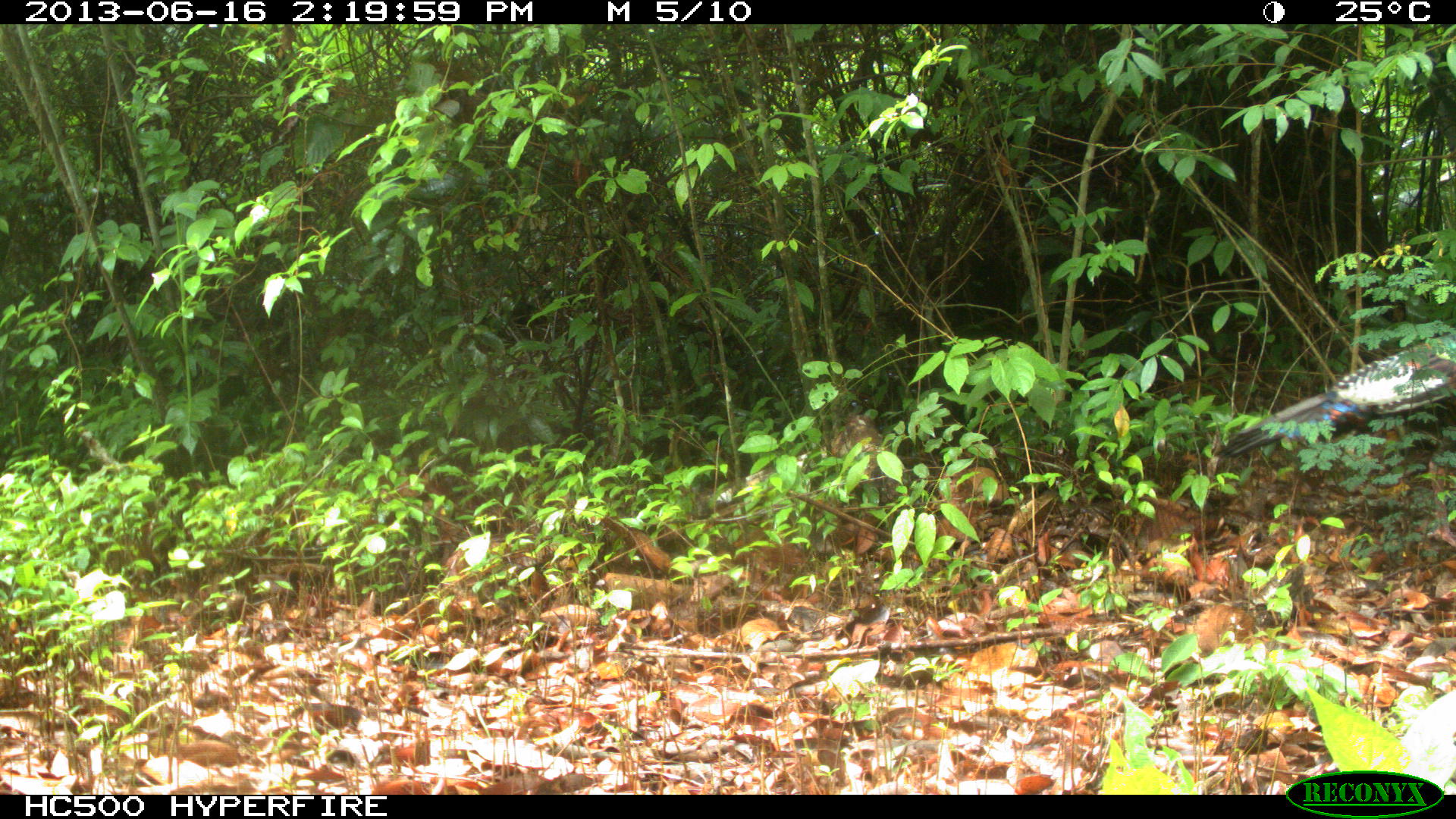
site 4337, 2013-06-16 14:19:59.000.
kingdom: Animalia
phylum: Chordata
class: Aves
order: Galliformes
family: Phasianidae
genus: Meleagris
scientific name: Meleagris ocellata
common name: ocellated turkey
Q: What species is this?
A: Meleagris ocellata (ocellated turkey).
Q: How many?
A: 1.